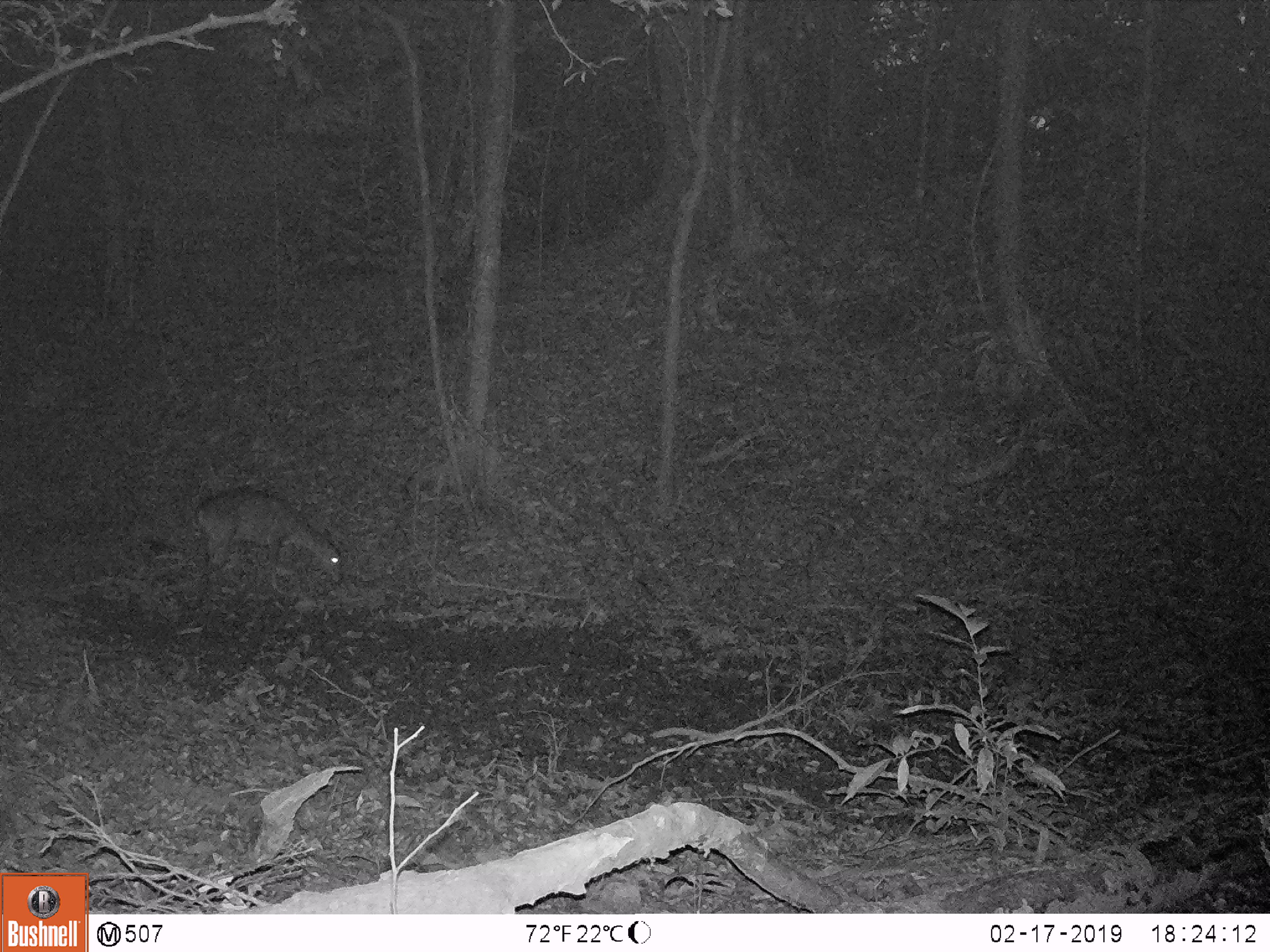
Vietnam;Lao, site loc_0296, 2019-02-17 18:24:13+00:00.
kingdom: Animalia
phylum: Chordata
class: Mammalia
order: Artiodactyla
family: Cervidae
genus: Muntiacus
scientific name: Muntiacus vuquangensis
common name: large-antlered muntjac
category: large antlered muntjac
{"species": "large antlered muntjac (large-antlered muntjac) (Muntiacus vuquangensis)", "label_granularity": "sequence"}